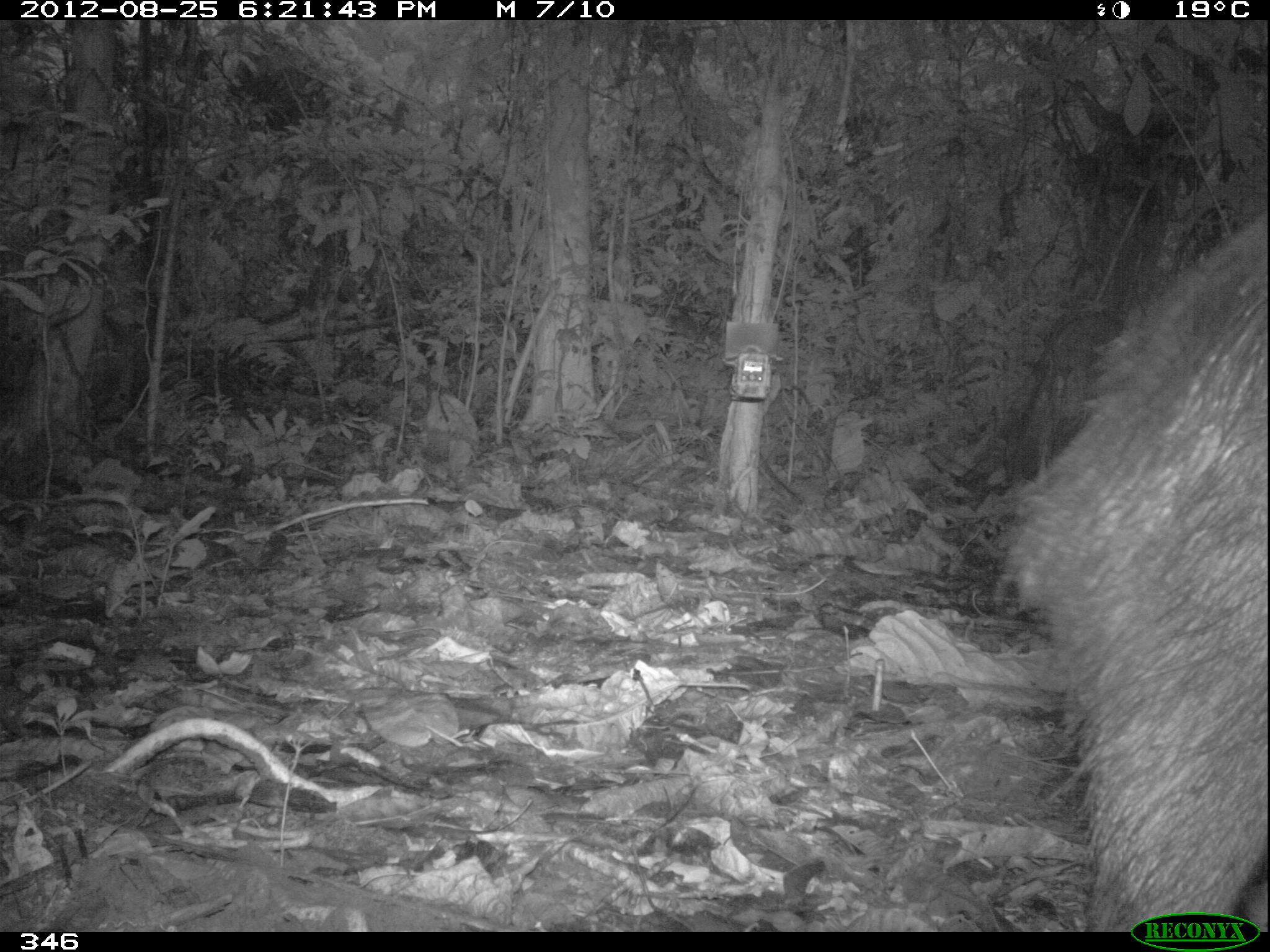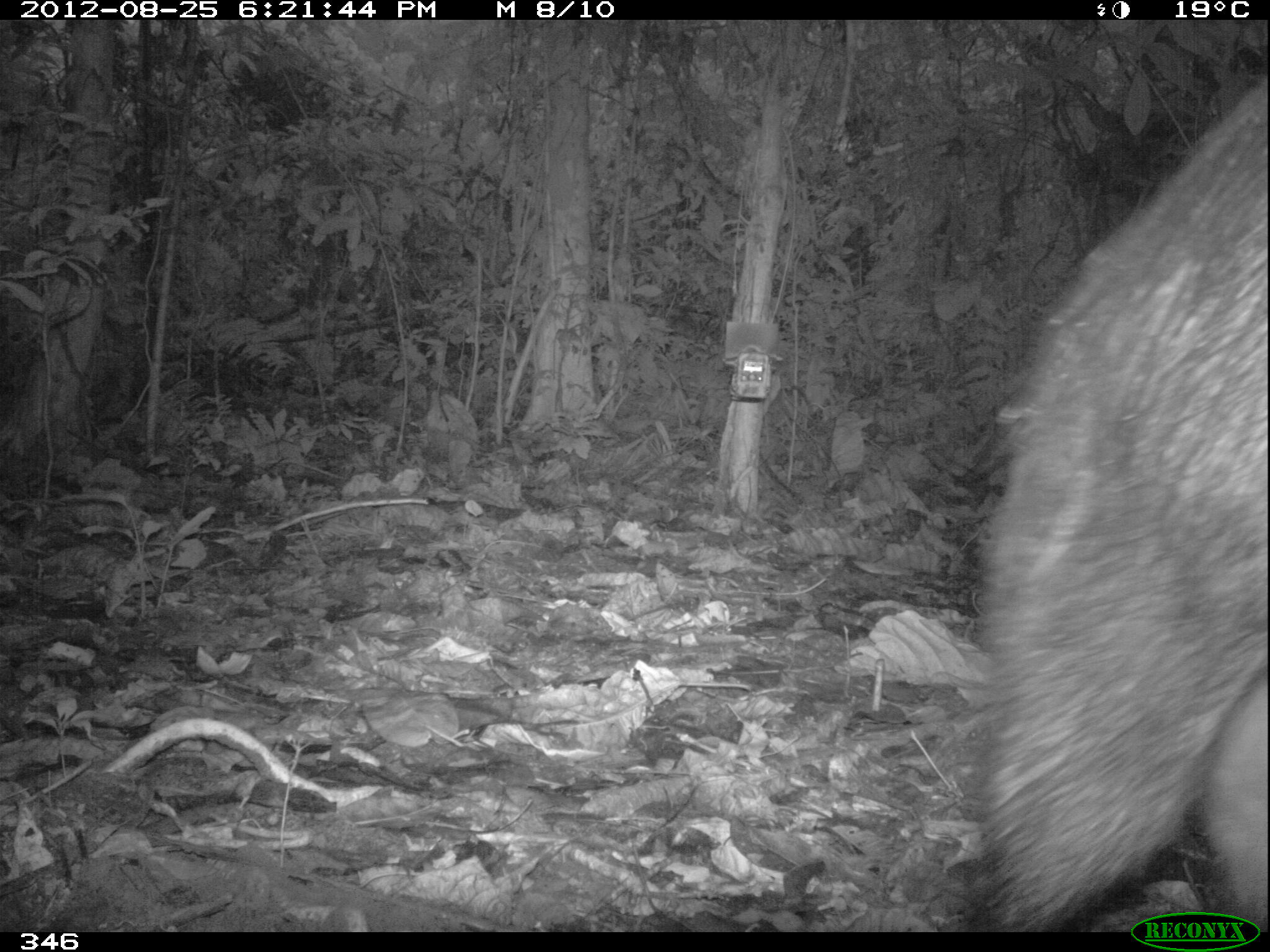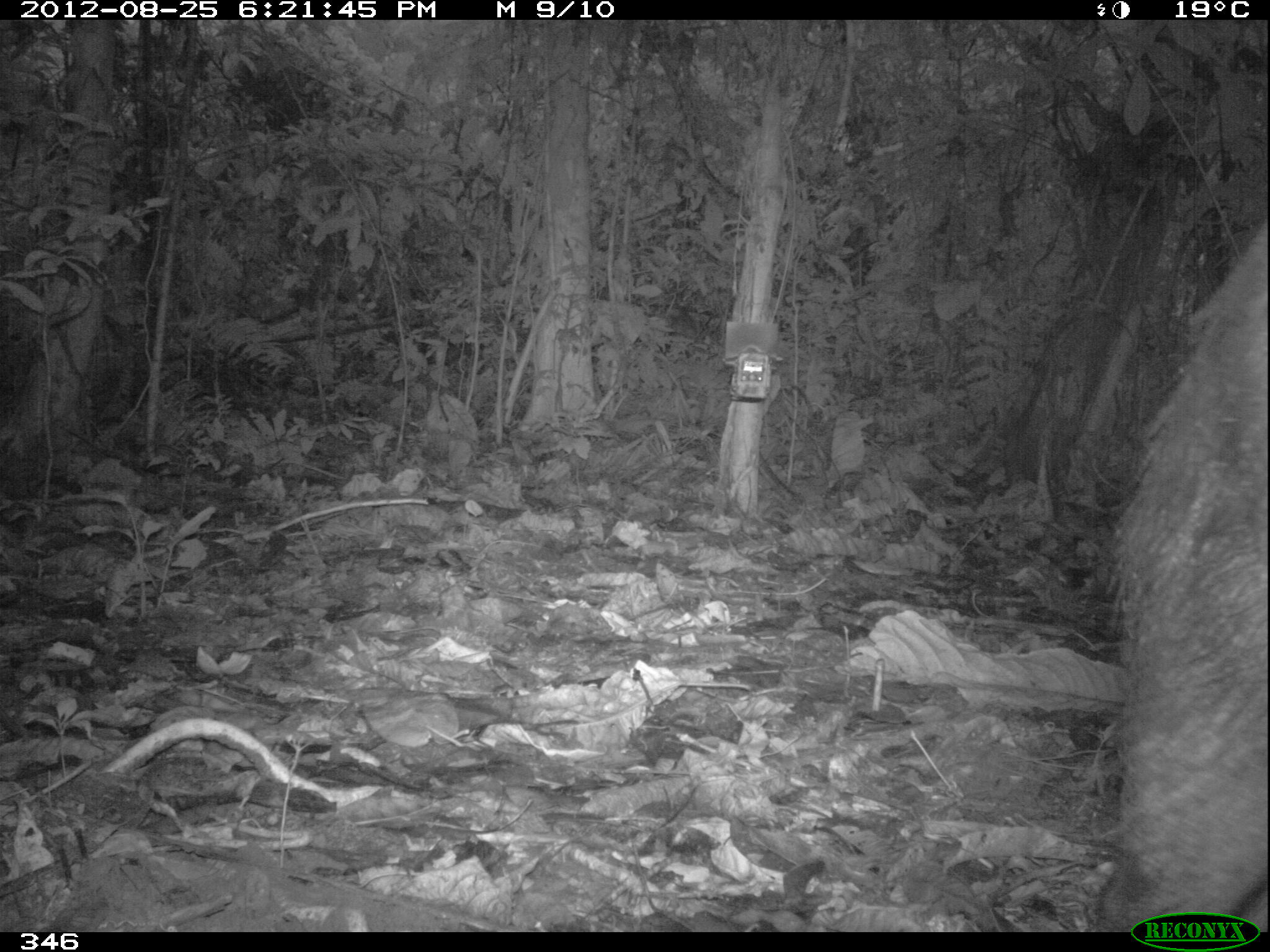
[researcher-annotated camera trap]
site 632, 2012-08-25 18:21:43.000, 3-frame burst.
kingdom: Animalia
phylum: Chordata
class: Mammalia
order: Artiodactyla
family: Tayassuidae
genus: Tayassu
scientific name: Tayassu pecari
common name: white-lipped peccary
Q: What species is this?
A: Tayassu pecari (white-lipped peccary).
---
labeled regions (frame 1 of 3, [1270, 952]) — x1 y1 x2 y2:
tayassu pecari: 1012 207 1266 932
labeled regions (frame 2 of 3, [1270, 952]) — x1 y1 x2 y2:
tayassu pecari: 974 68 1267 930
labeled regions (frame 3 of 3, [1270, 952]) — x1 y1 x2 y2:
tayassu pecari: 1095 212 1267 927